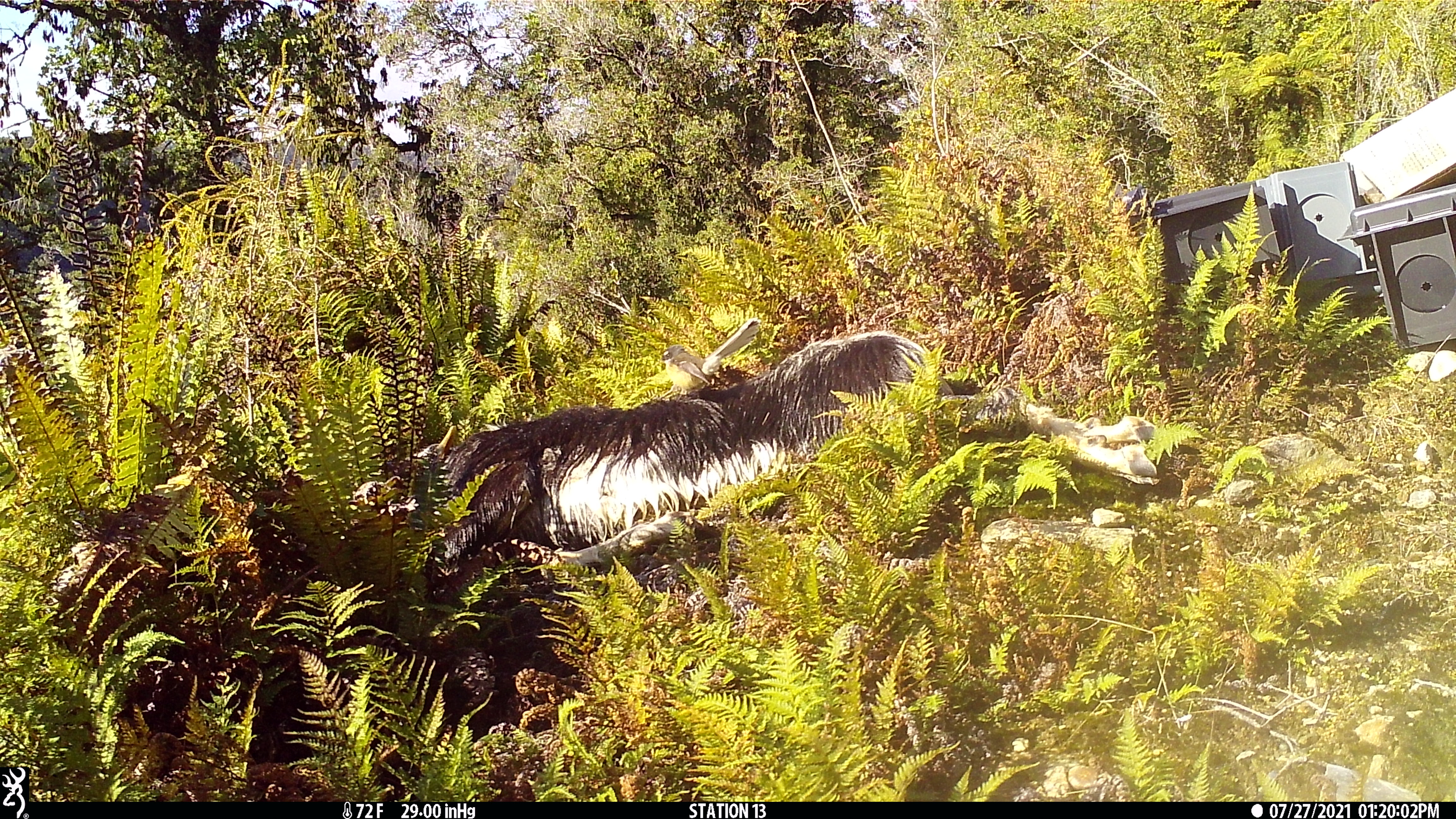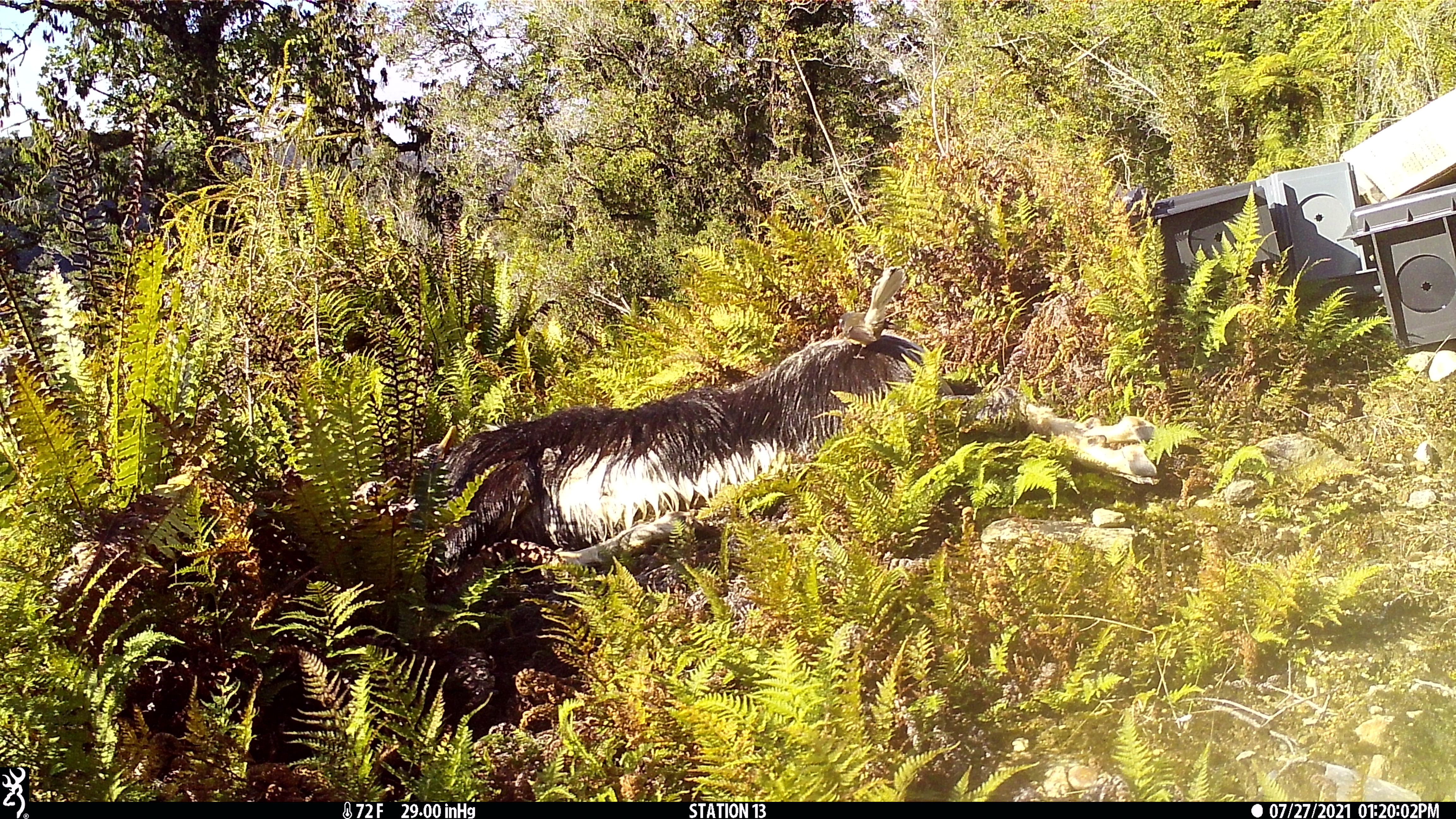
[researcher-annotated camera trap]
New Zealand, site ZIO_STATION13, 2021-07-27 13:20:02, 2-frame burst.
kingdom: Animalia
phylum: Chordata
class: Aves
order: Passeriformes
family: Rhipiduridae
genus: Rhipidura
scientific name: Rhipidura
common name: fantails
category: fantail